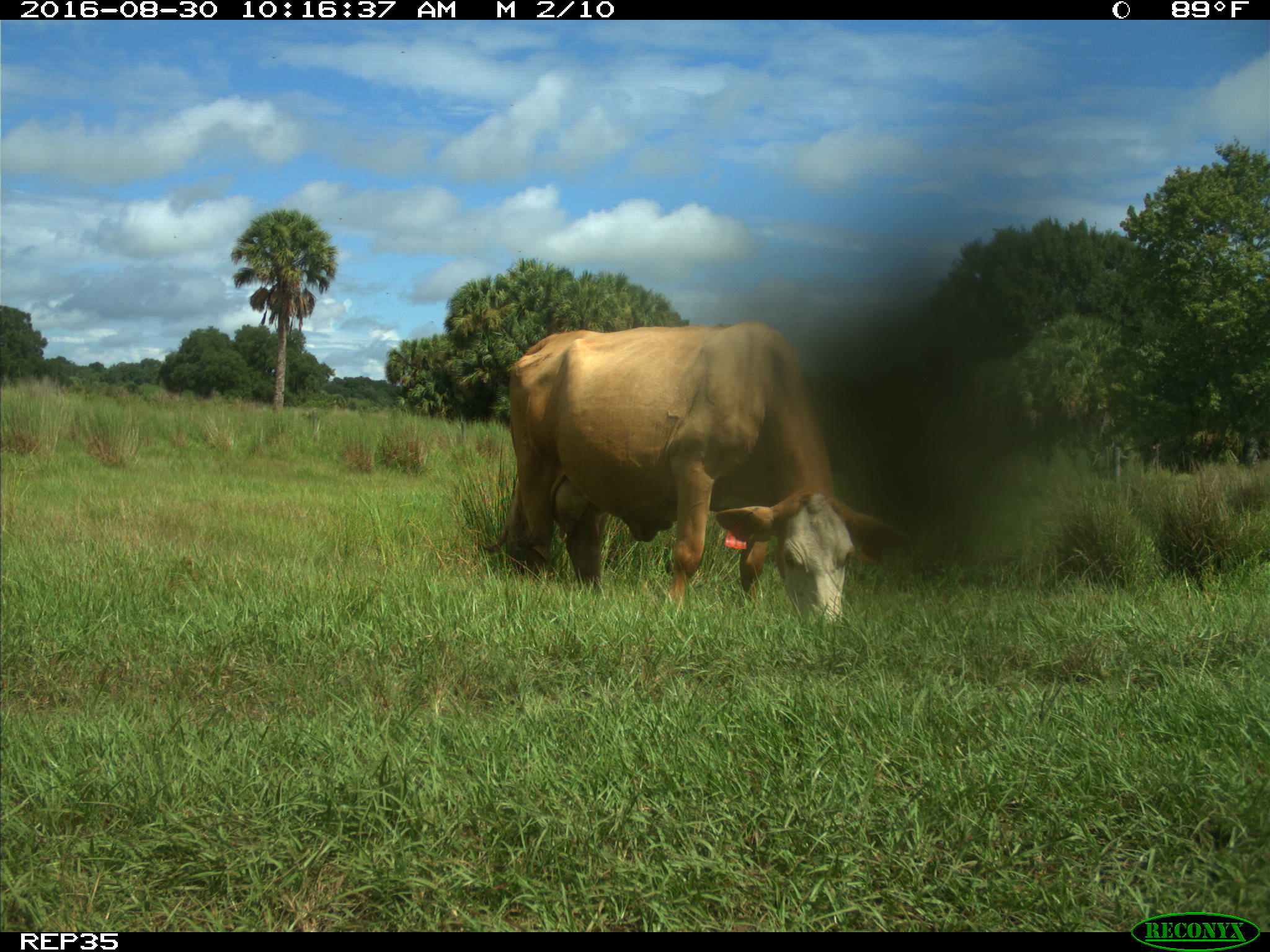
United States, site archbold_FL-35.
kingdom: Animalia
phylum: Chordata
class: Mammalia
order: Artiodactyla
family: Bovidae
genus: Bos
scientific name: Bos taurus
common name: domestic cow